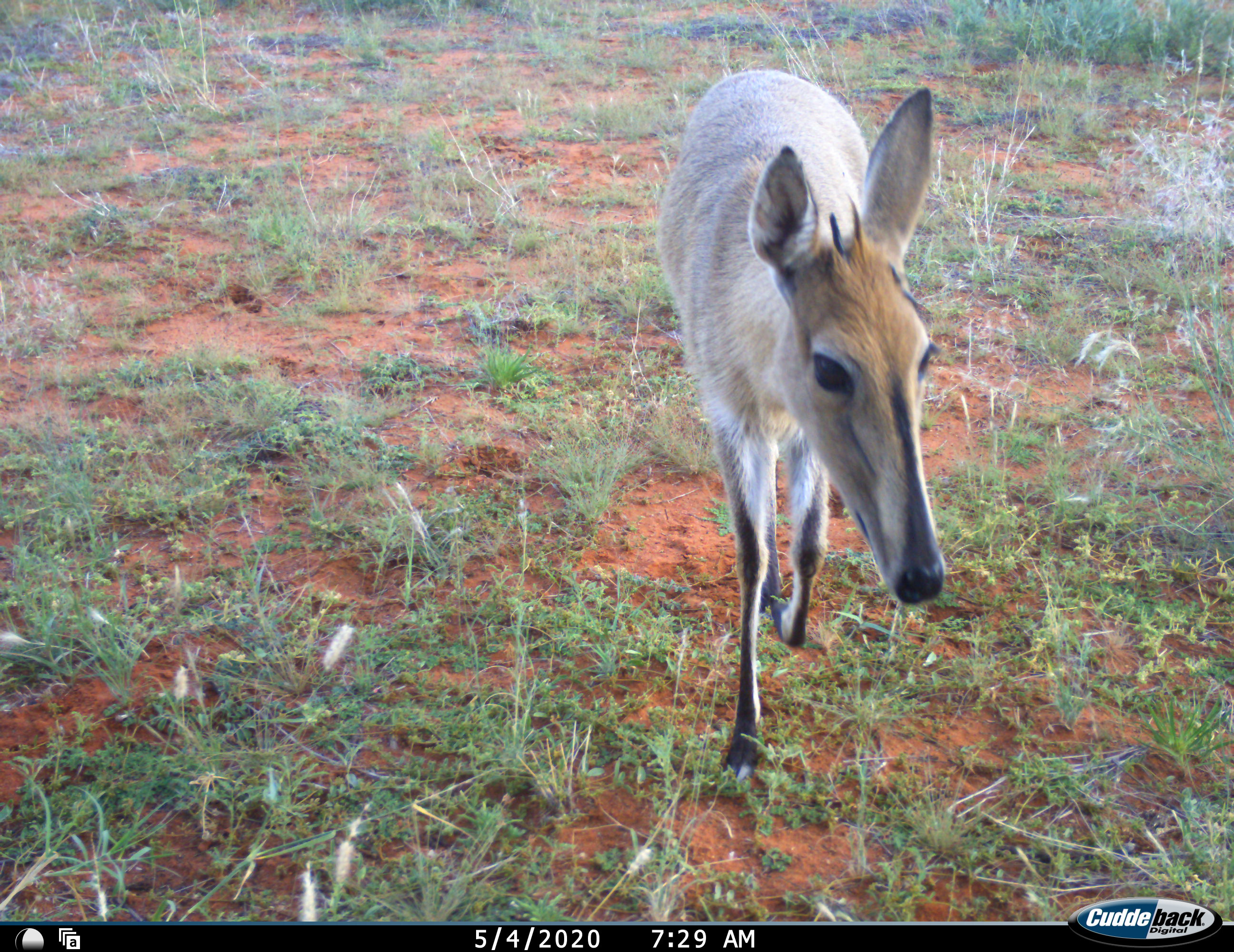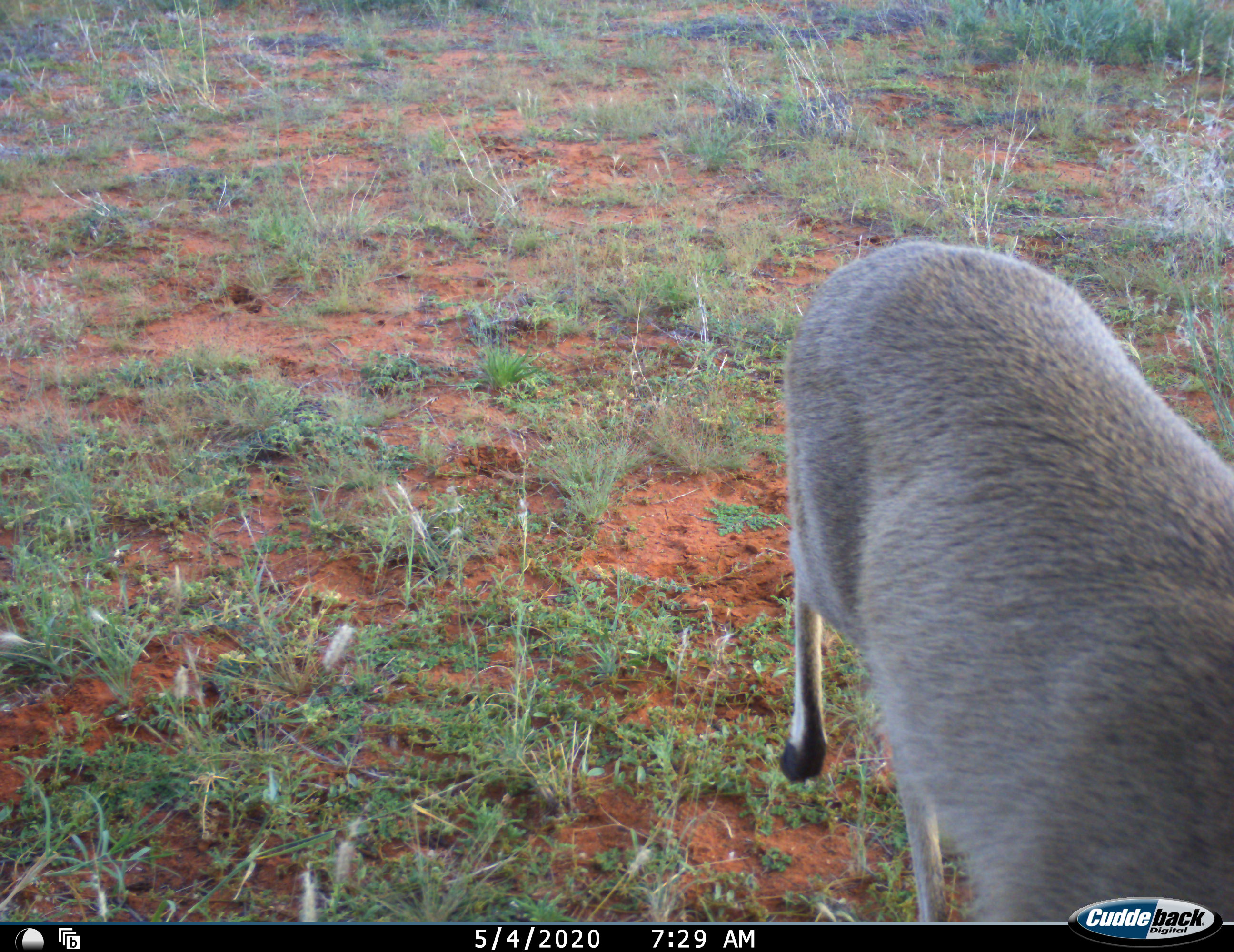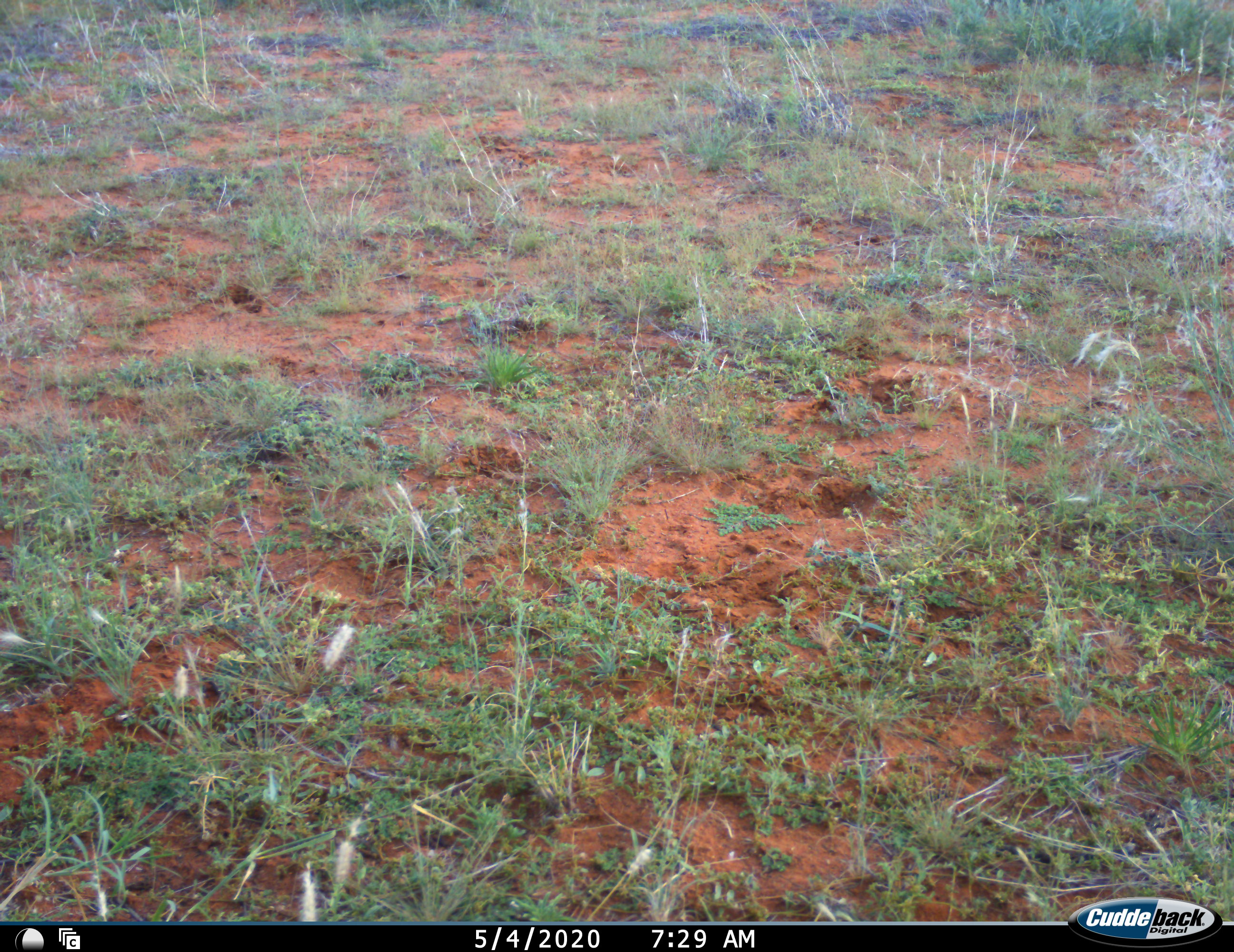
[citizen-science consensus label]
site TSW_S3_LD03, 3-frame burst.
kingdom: Animalia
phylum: Chordata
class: Mammalia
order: Artiodactyla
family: Bovidae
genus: Sylvicapra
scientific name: Sylvicapra grimmia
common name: common duiker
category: duikercommongrey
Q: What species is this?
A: Duikercommongrey (common duiker) (Sylvicapra grimmia).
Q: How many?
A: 1.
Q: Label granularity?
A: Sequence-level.